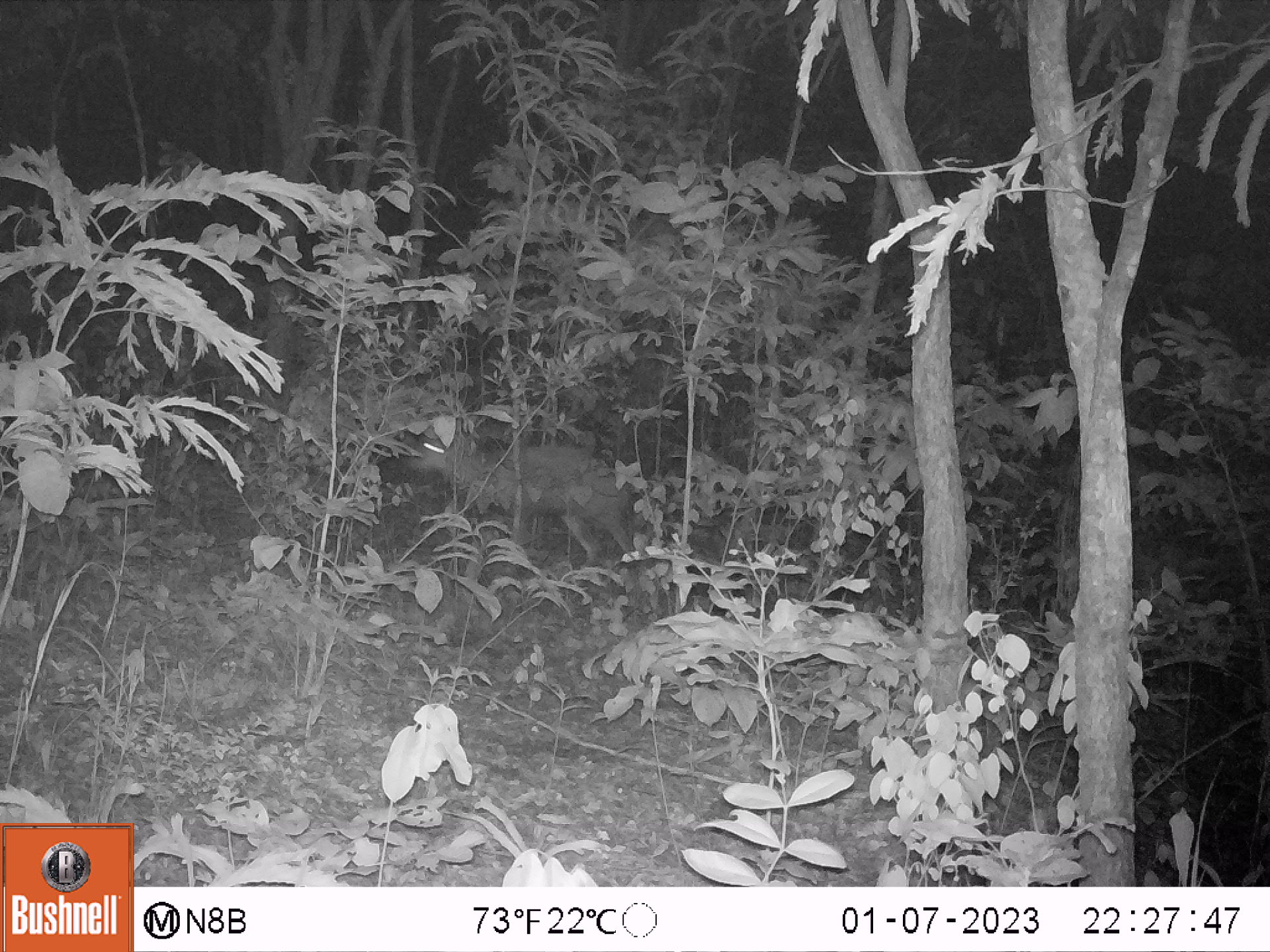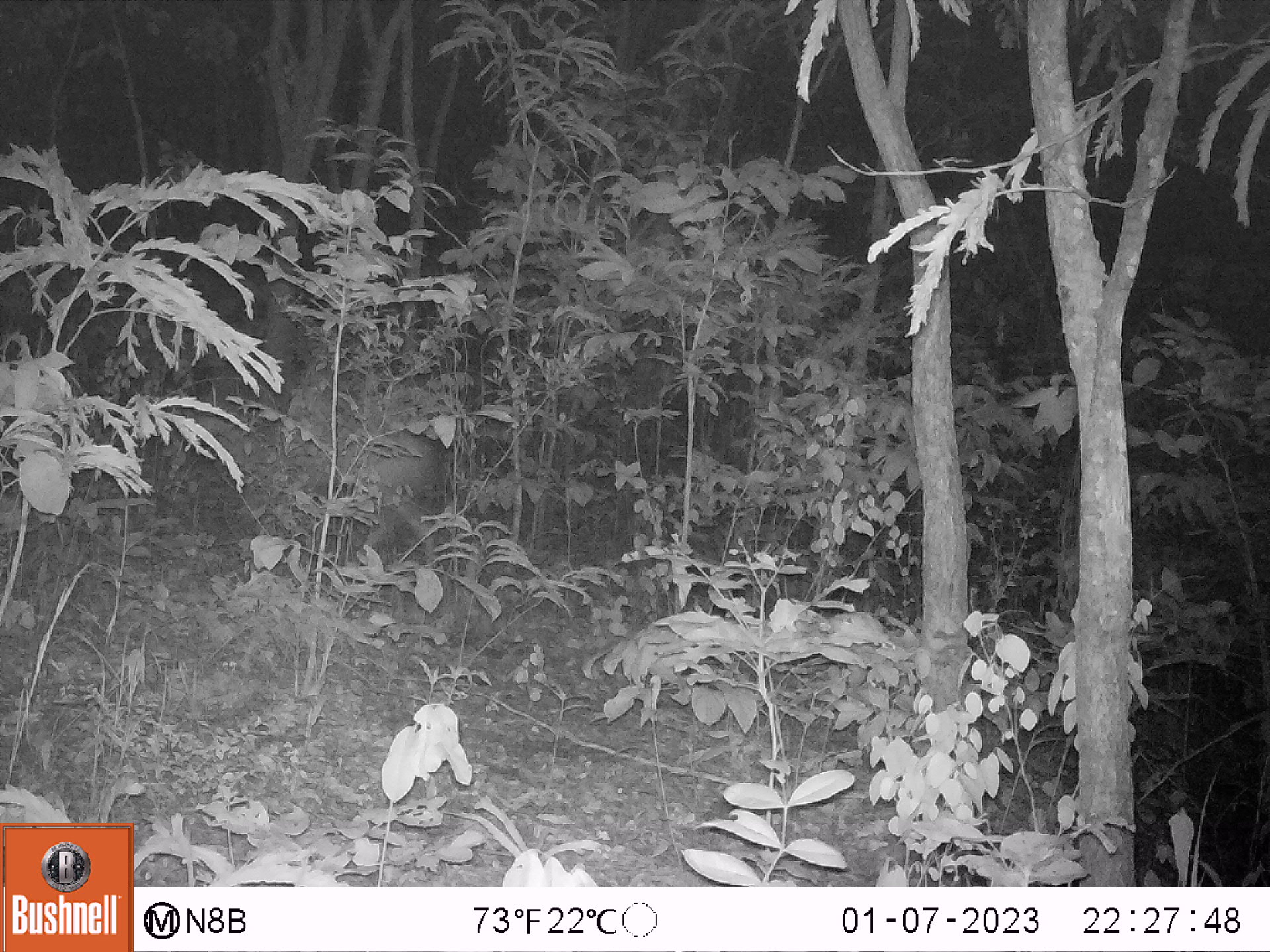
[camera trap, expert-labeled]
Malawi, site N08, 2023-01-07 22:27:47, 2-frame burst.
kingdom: Animalia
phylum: Chordata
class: Mammalia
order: Artiodactyla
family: Bovidae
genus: Tragelaphus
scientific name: Tragelaphus sylvaticus sylvaticus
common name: cape bushbuck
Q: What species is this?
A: Cape bushbuck (Tragelaphus sylvaticus sylvaticus).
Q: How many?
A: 1.